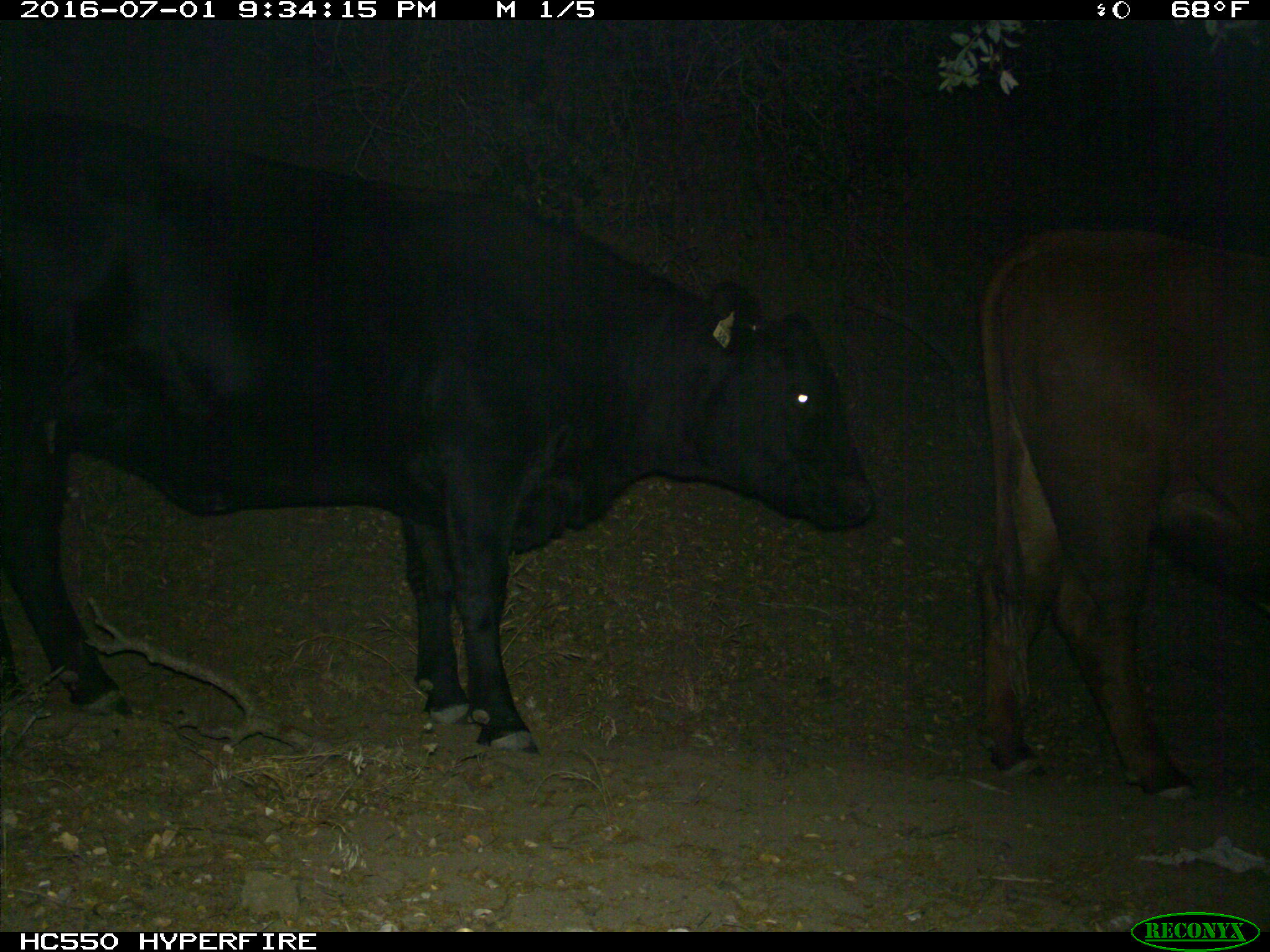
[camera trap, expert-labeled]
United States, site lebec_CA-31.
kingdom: Animalia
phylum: Chordata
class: Mammalia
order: Artiodactyla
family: Bovidae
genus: Bos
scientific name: Bos taurus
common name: domestic cow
Bos taurus (domestic cow).